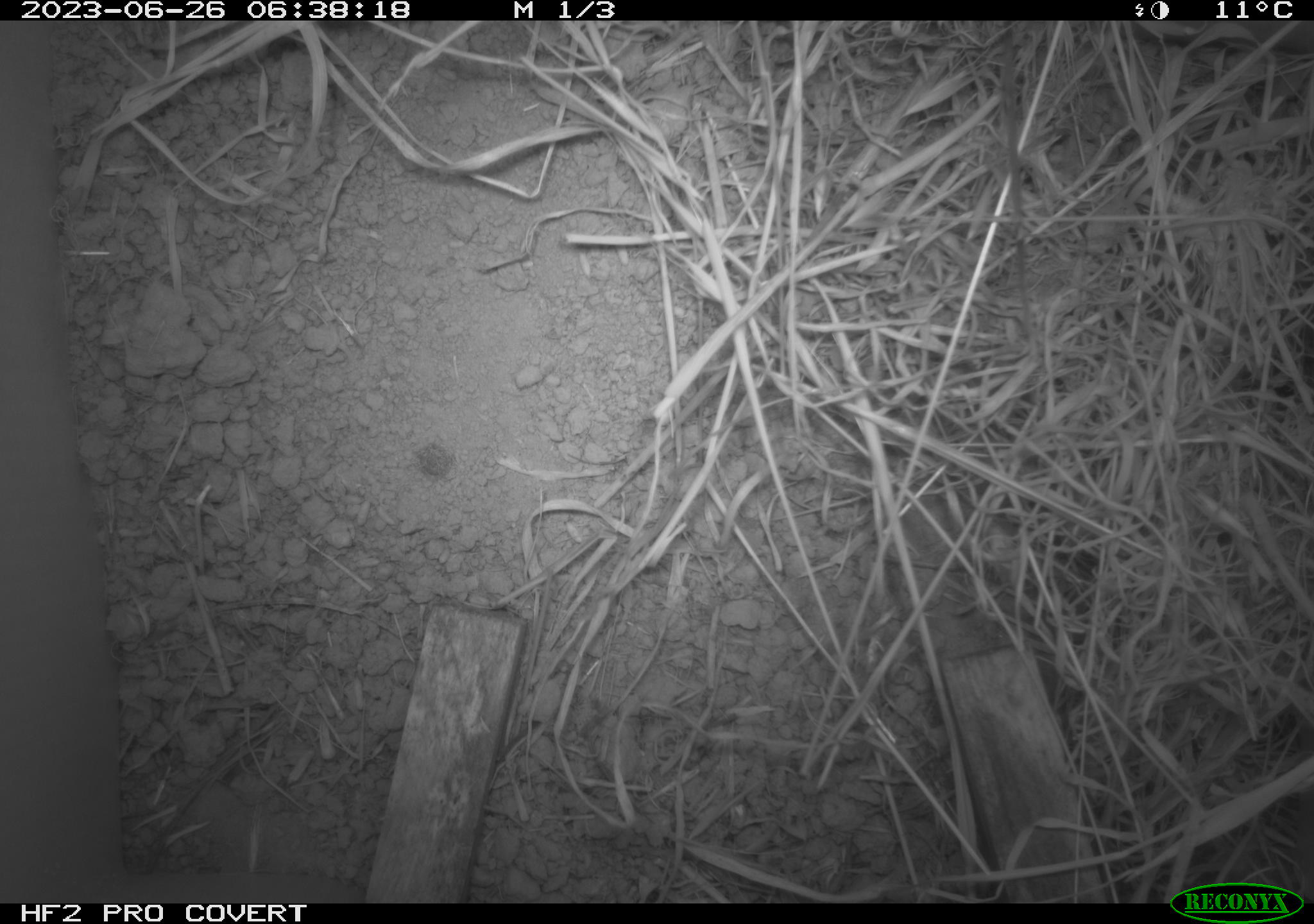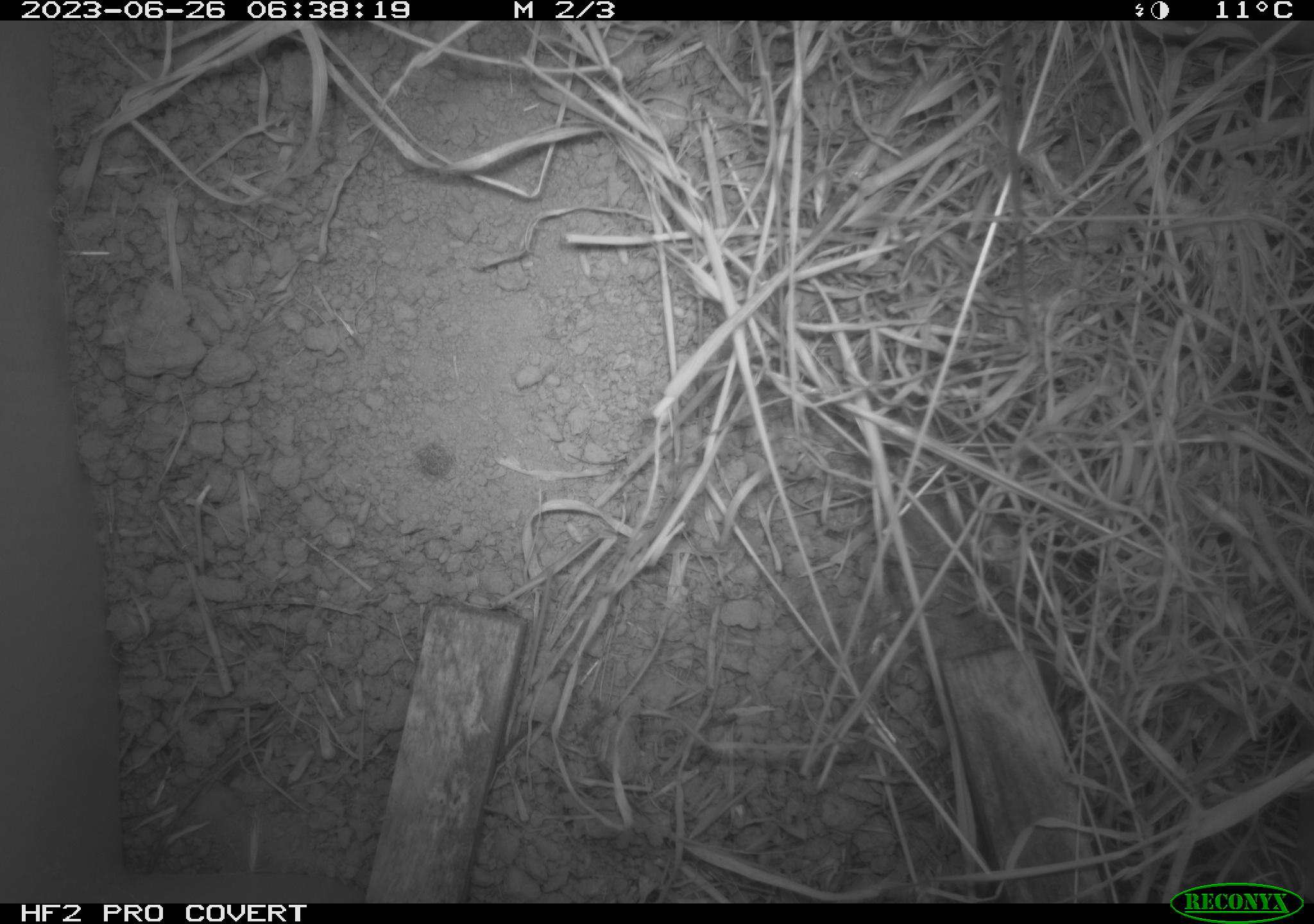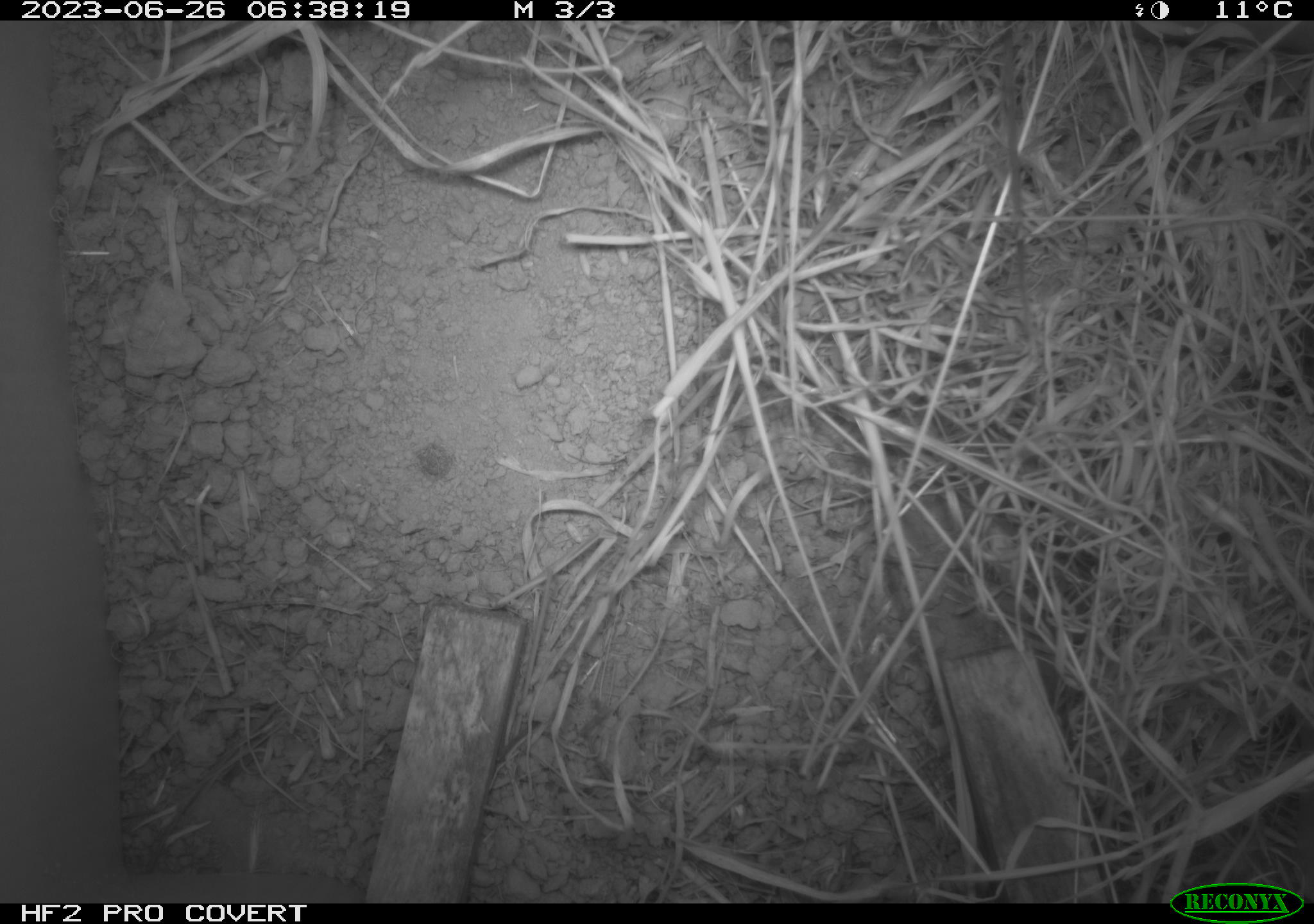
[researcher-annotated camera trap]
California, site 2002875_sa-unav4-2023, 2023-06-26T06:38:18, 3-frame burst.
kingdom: Animalia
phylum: Chordata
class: Mammalia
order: Rodentia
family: Cricetidae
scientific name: Arvicolinae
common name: voles, lemmings, and muskrats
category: arvicolinae subfamily